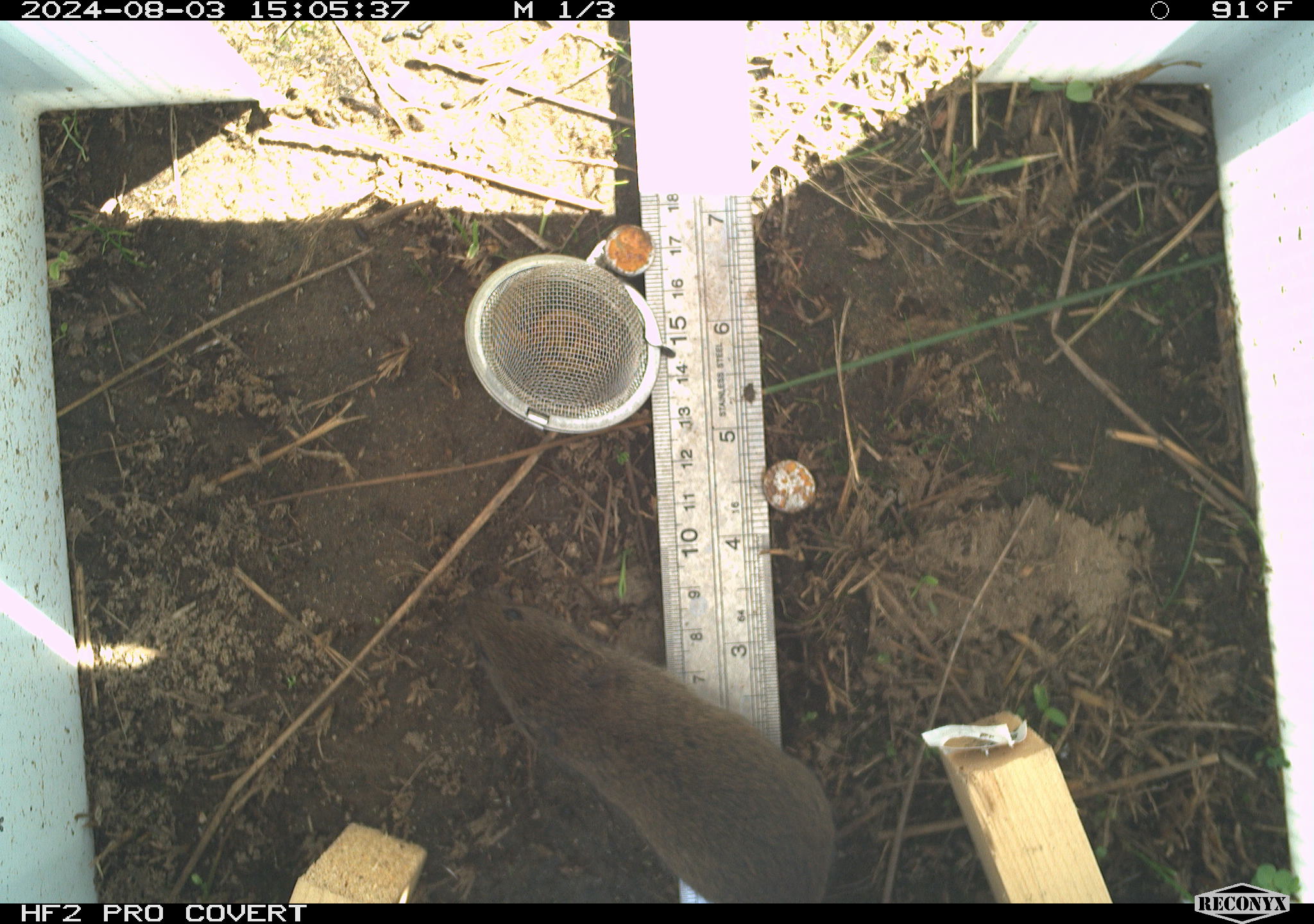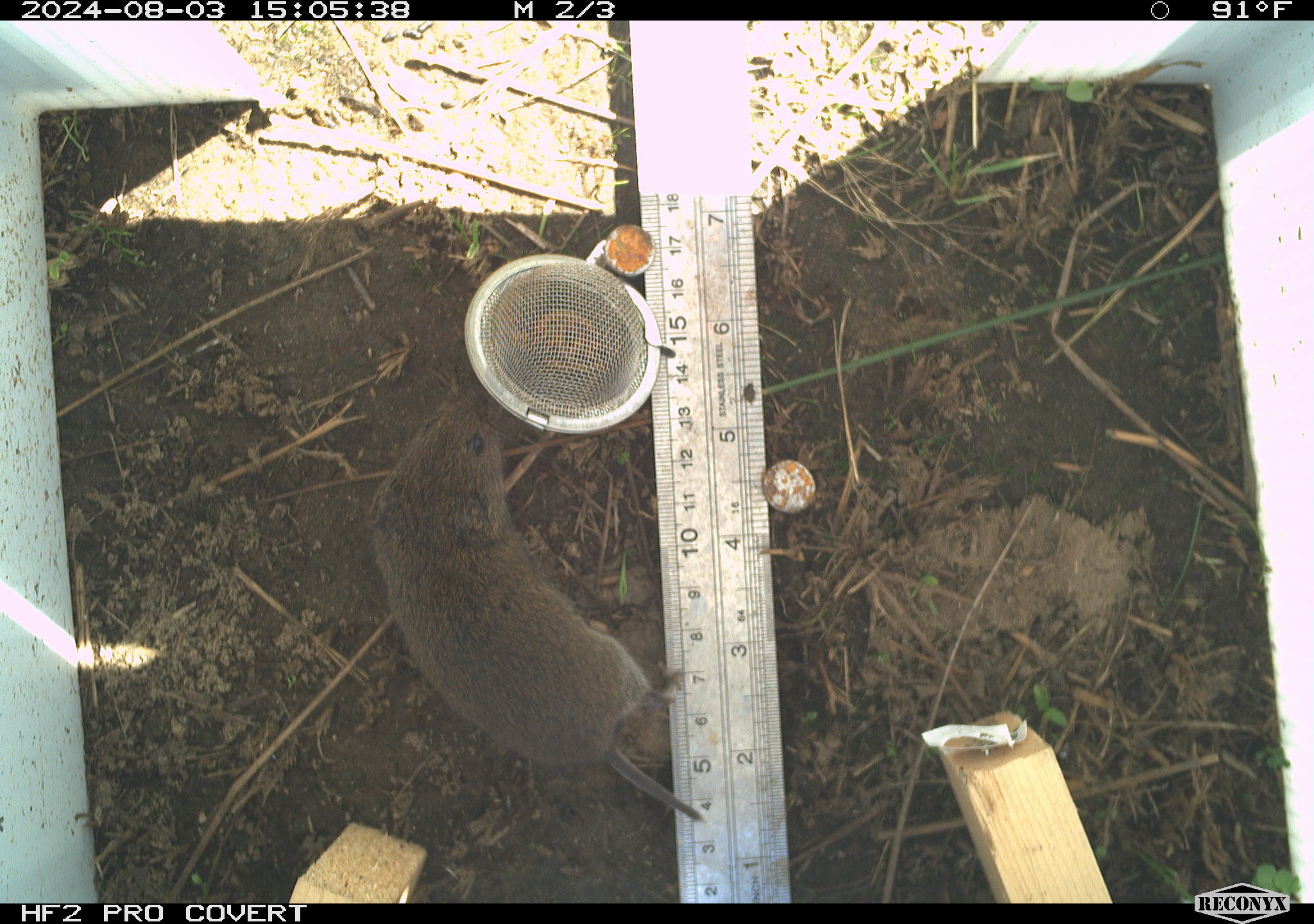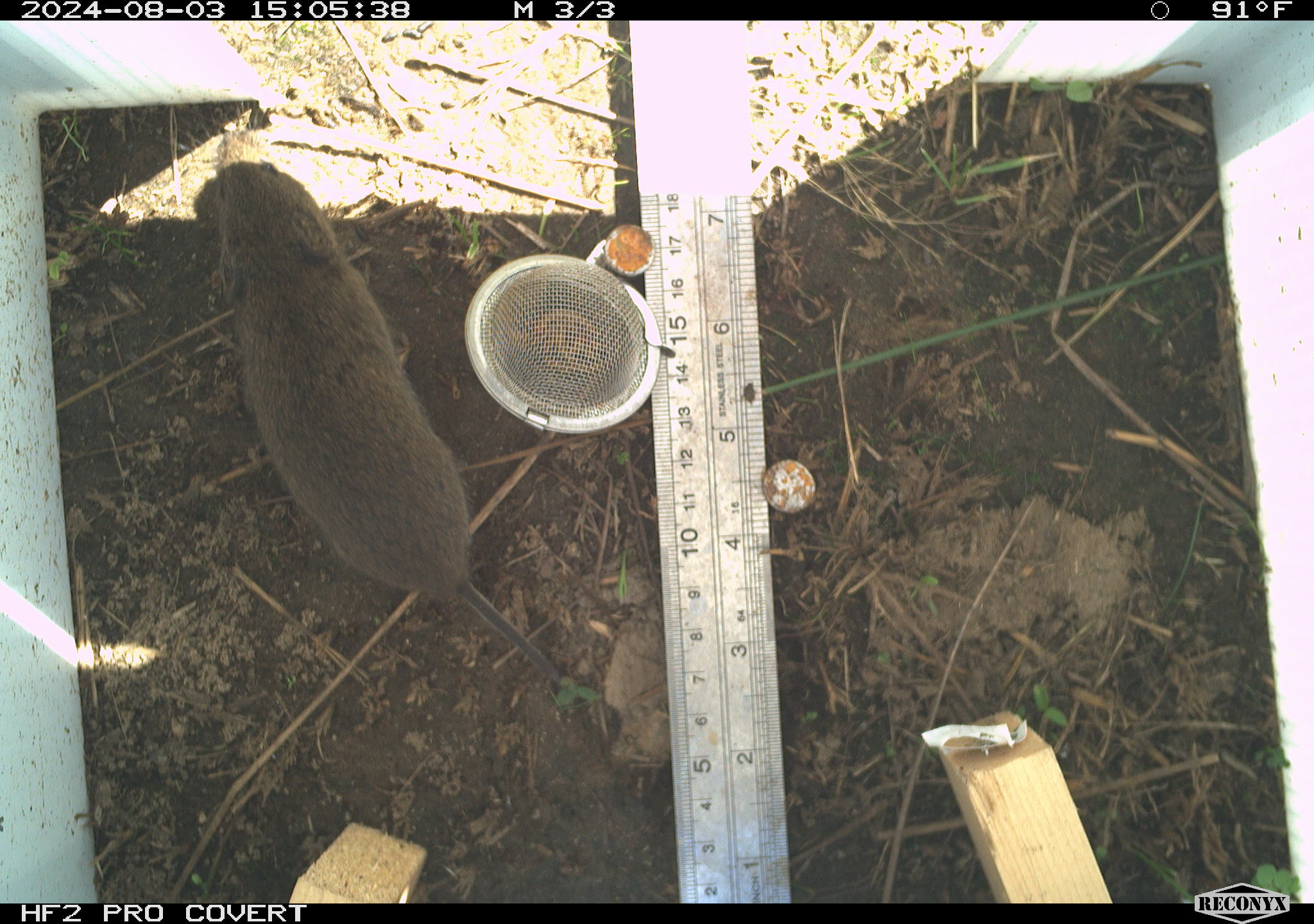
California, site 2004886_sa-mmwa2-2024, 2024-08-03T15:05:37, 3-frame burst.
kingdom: Animalia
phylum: Chordata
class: Mammalia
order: Rodentia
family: Cricetidae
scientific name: Arvicolinae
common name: voles, lemmings, and muskrats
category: arvicolinae subfamily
Arvicolinae subfamily (voles, lemmings, and muskrats) (Arvicolinae).